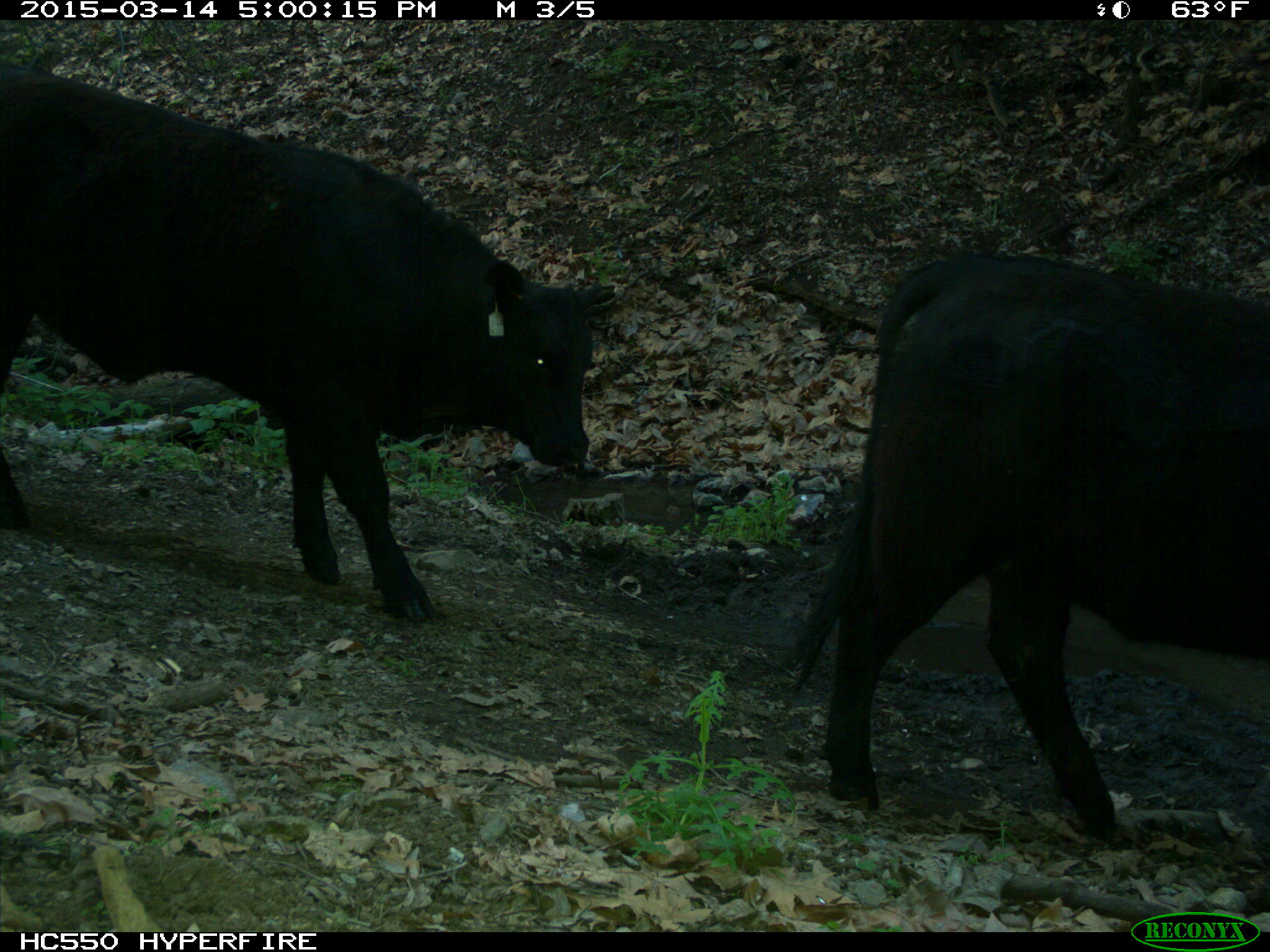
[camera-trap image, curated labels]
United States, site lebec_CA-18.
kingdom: Animalia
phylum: Chordata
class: Mammalia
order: Artiodactyla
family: Bovidae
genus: Bos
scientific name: Bos taurus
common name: domestic cow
Bos taurus (domestic cow).